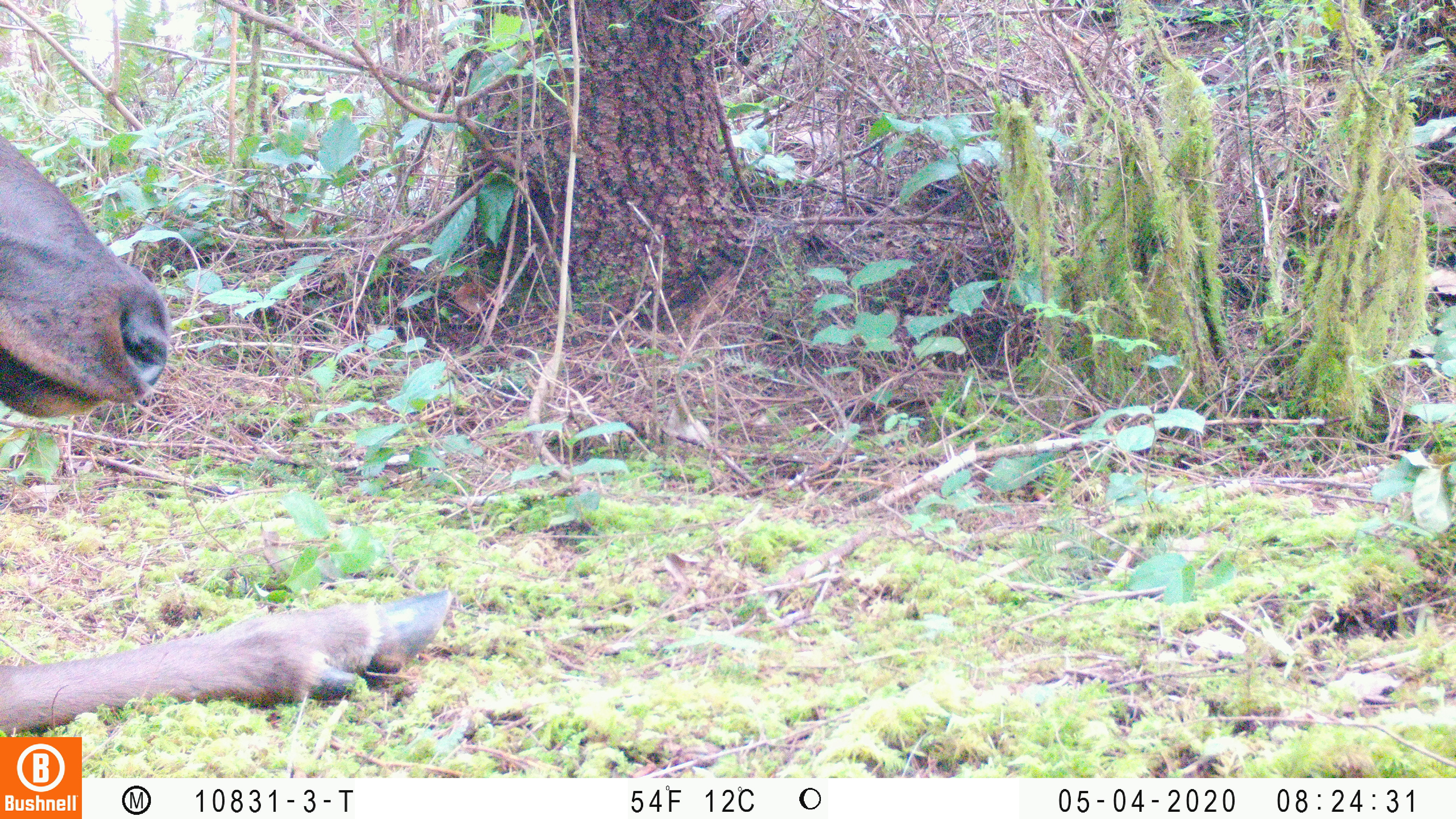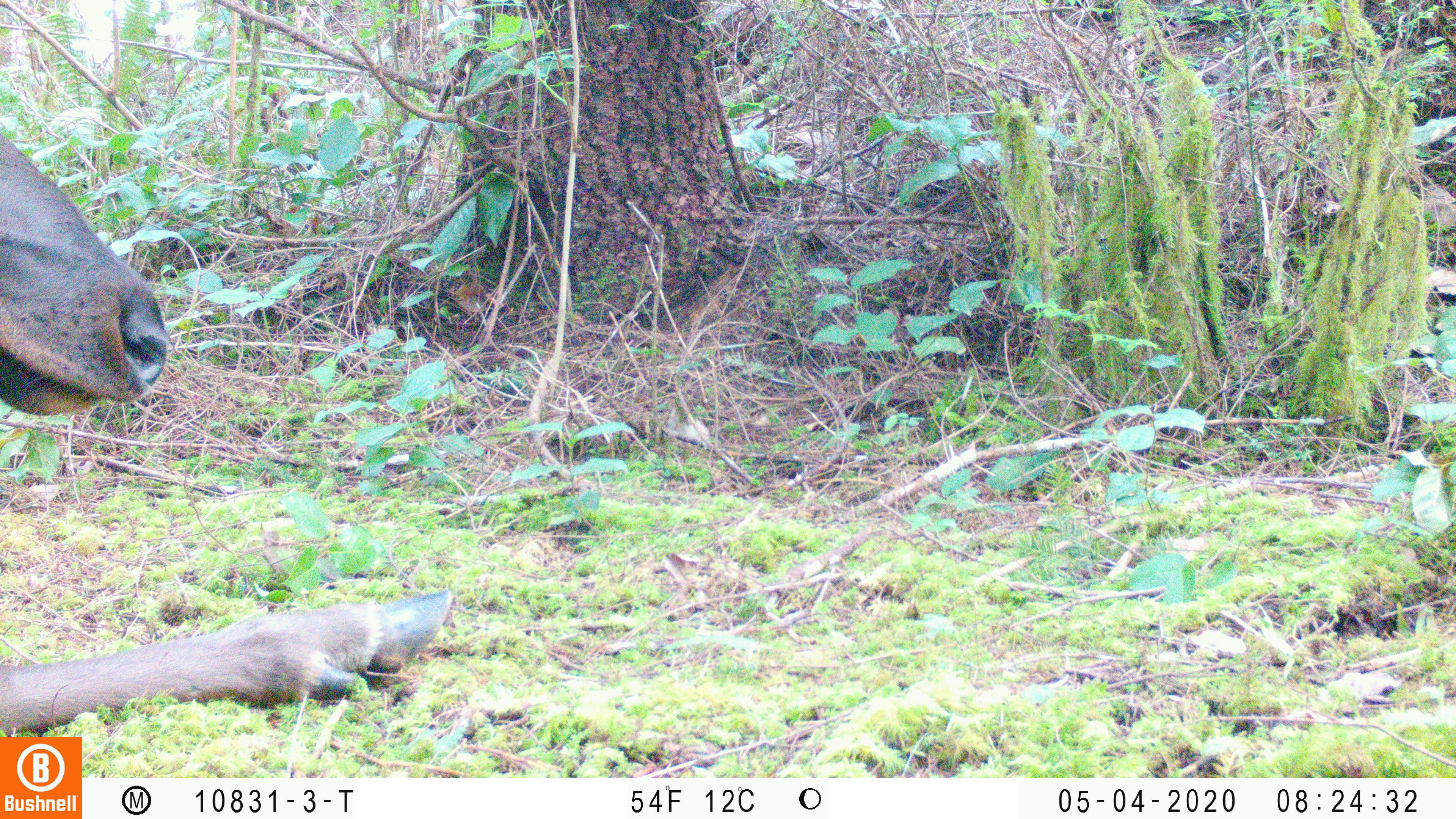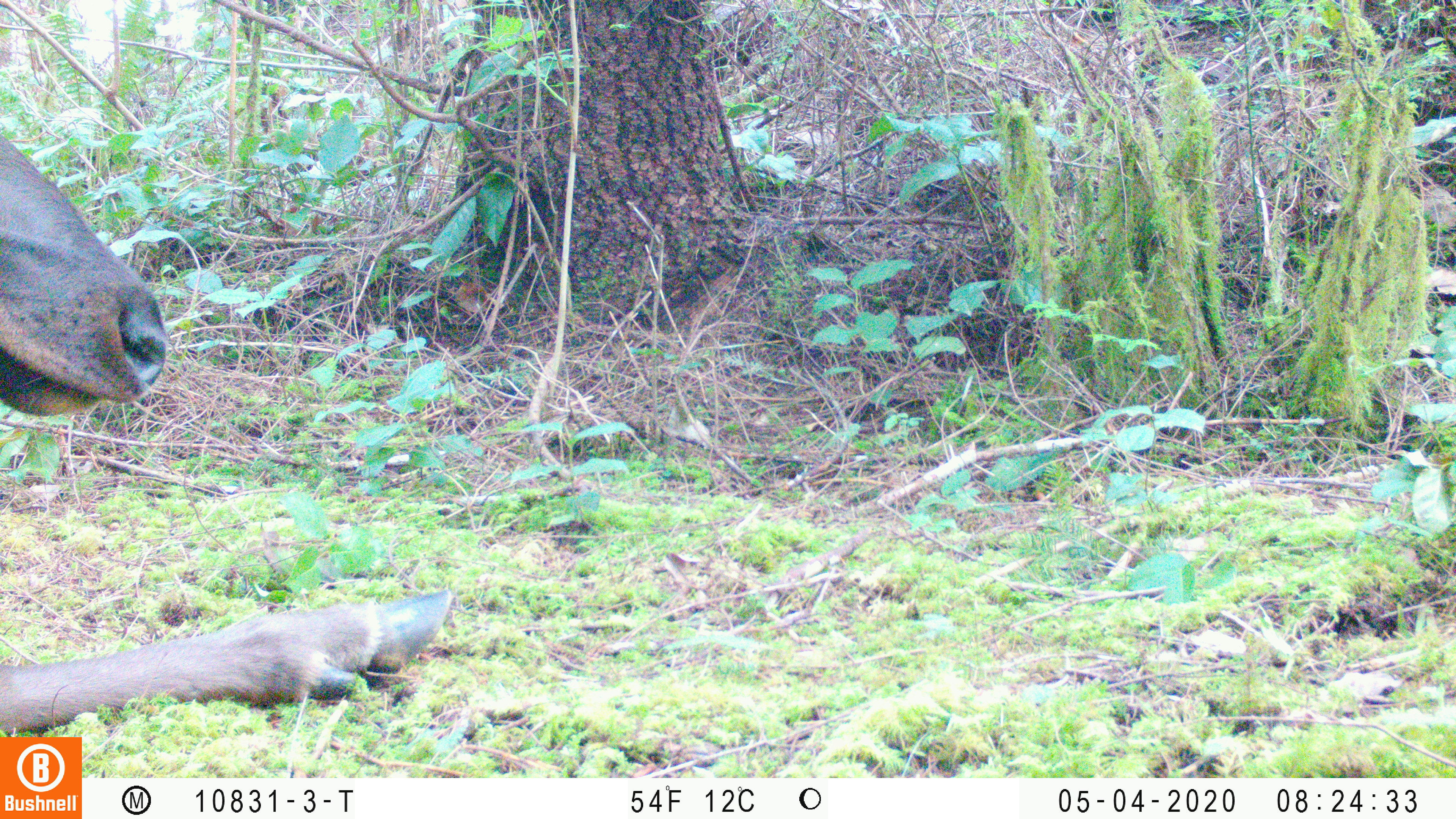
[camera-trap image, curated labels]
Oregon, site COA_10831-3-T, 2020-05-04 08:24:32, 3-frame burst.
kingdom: Animalia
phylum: Chordata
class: Mammalia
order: Artiodactyla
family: Cervidae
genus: Cervus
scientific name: Cervus canadensis roosevelti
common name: roosevelt elk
Roosevelt elk (Cervus canadensis roosevelti).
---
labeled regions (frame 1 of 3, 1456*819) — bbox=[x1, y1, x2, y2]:
roosevelt elk: bbox=[2, 126, 461, 730]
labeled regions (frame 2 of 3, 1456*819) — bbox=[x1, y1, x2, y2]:
roosevelt elk: bbox=[2, 129, 459, 730]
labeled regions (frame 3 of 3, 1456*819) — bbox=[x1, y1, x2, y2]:
roosevelt elk: bbox=[0, 126, 455, 730]